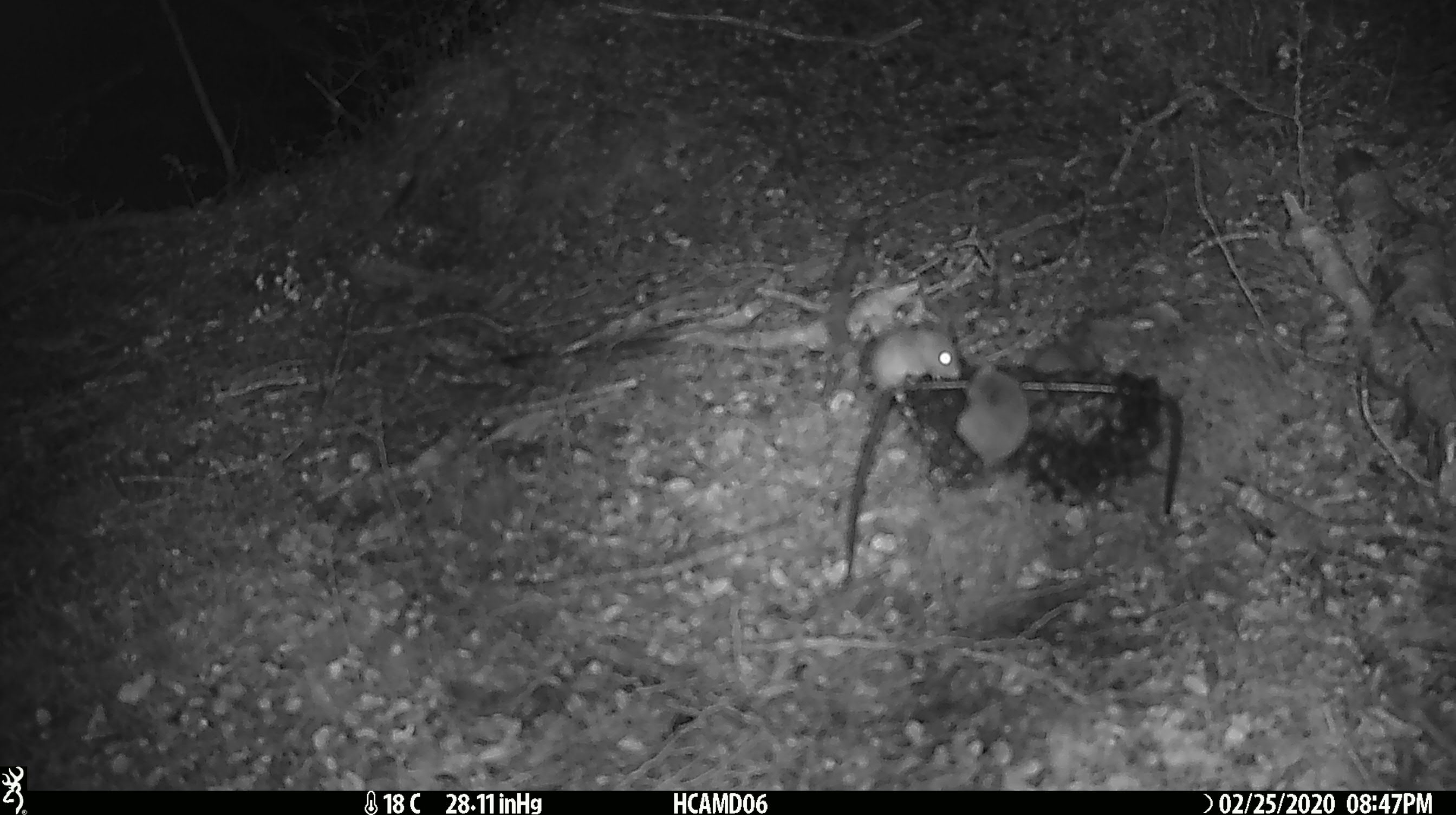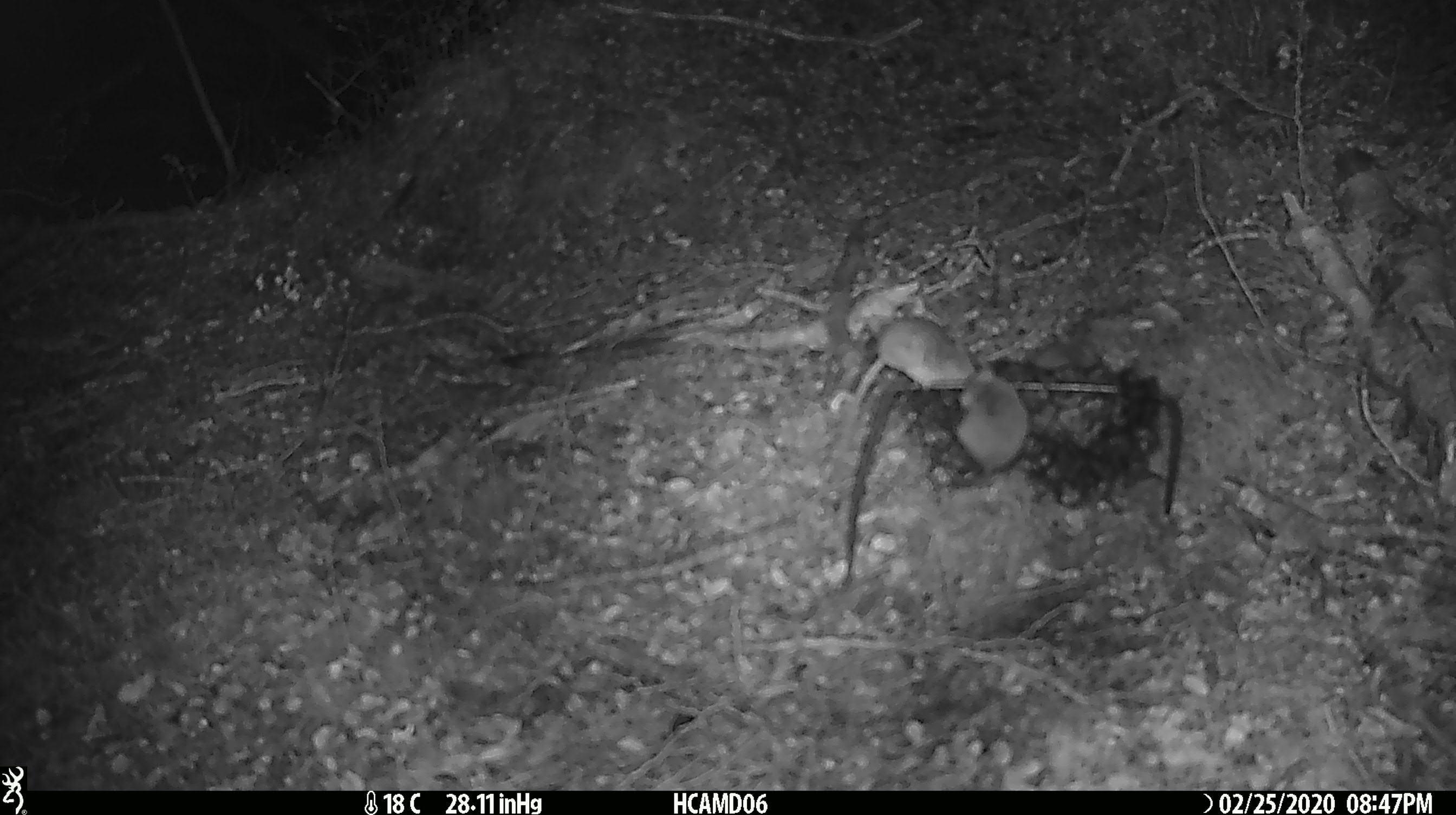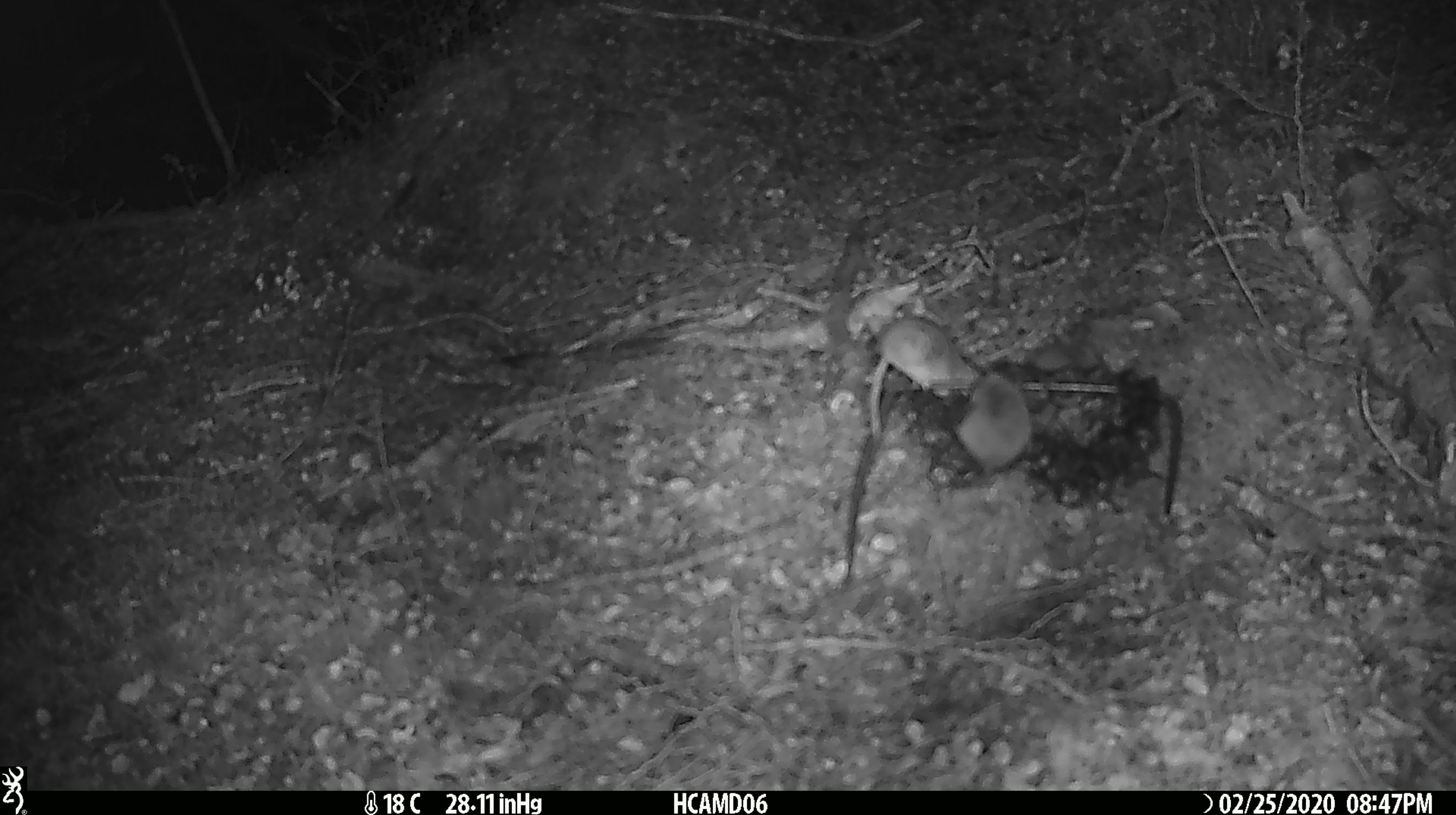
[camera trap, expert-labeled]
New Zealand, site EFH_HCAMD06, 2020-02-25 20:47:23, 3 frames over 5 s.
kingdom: Animalia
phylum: Chordata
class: Mammalia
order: Rodentia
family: Muridae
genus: Mus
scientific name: Mus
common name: mouse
Mouse (Mus).